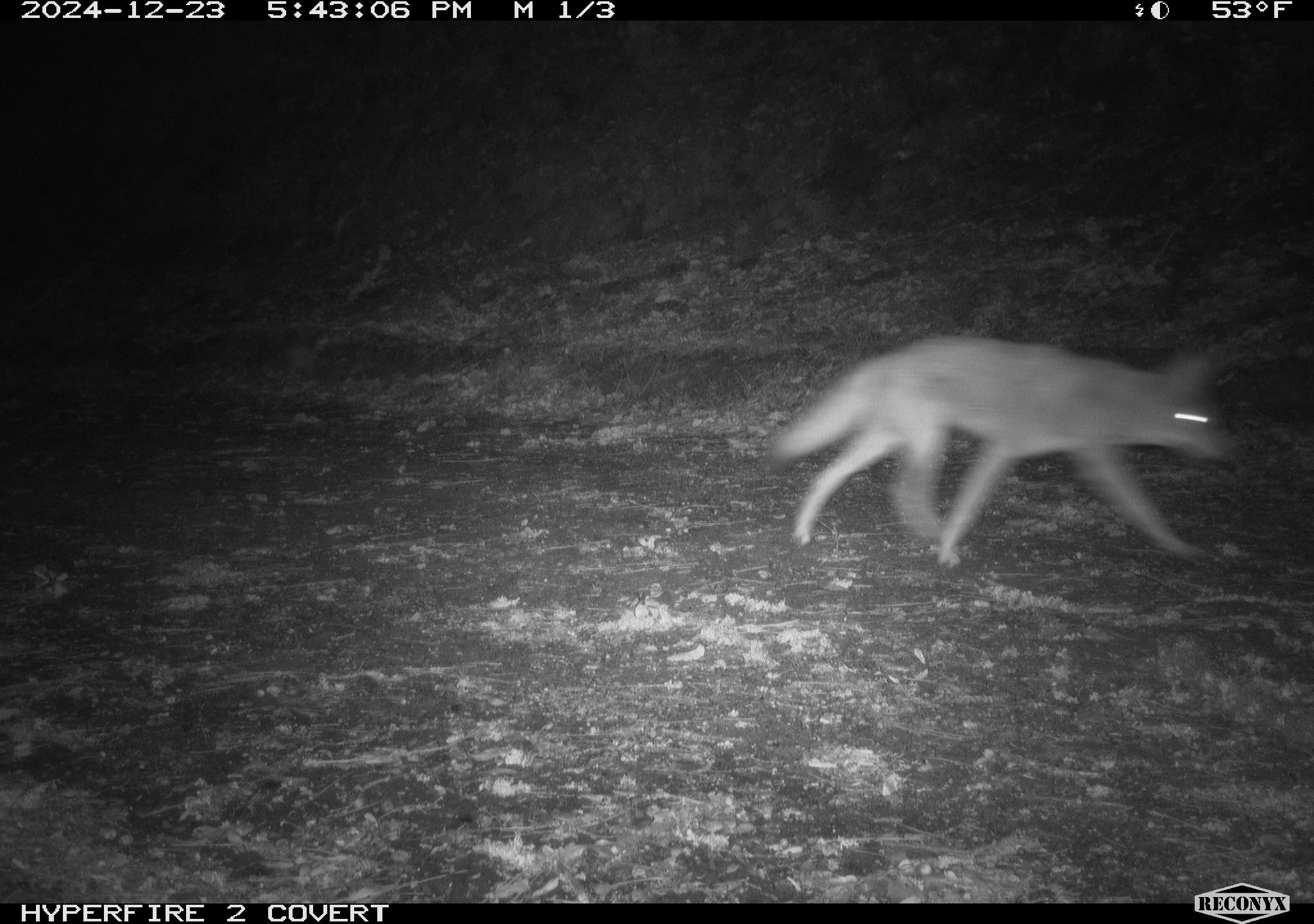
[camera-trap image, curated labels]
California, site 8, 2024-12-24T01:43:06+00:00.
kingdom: Animalia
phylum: Chordata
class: Mammalia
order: Carnivora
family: Canidae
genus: Canis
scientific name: Canis latrans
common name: coyote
Coyote (Canis latrans).